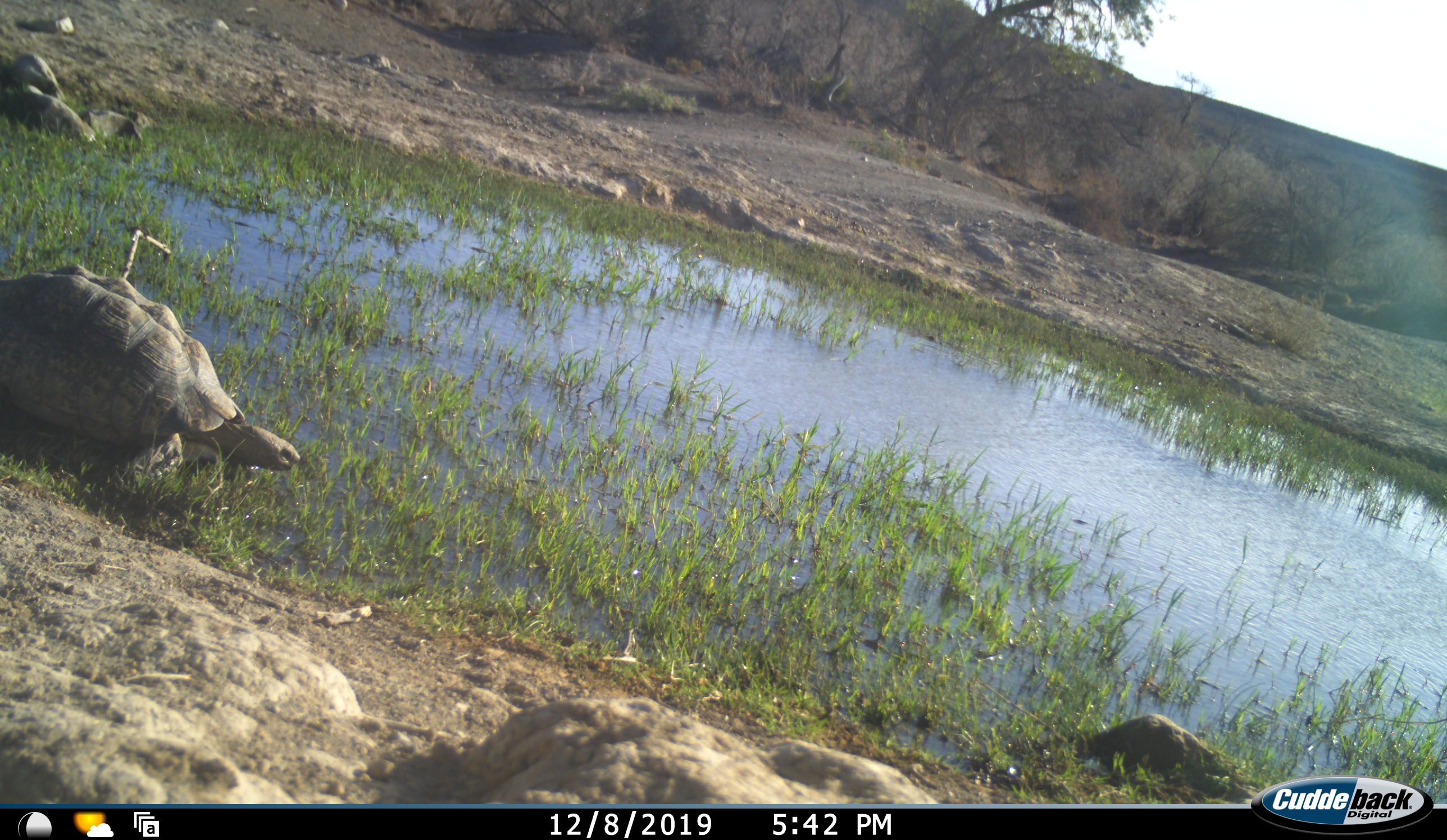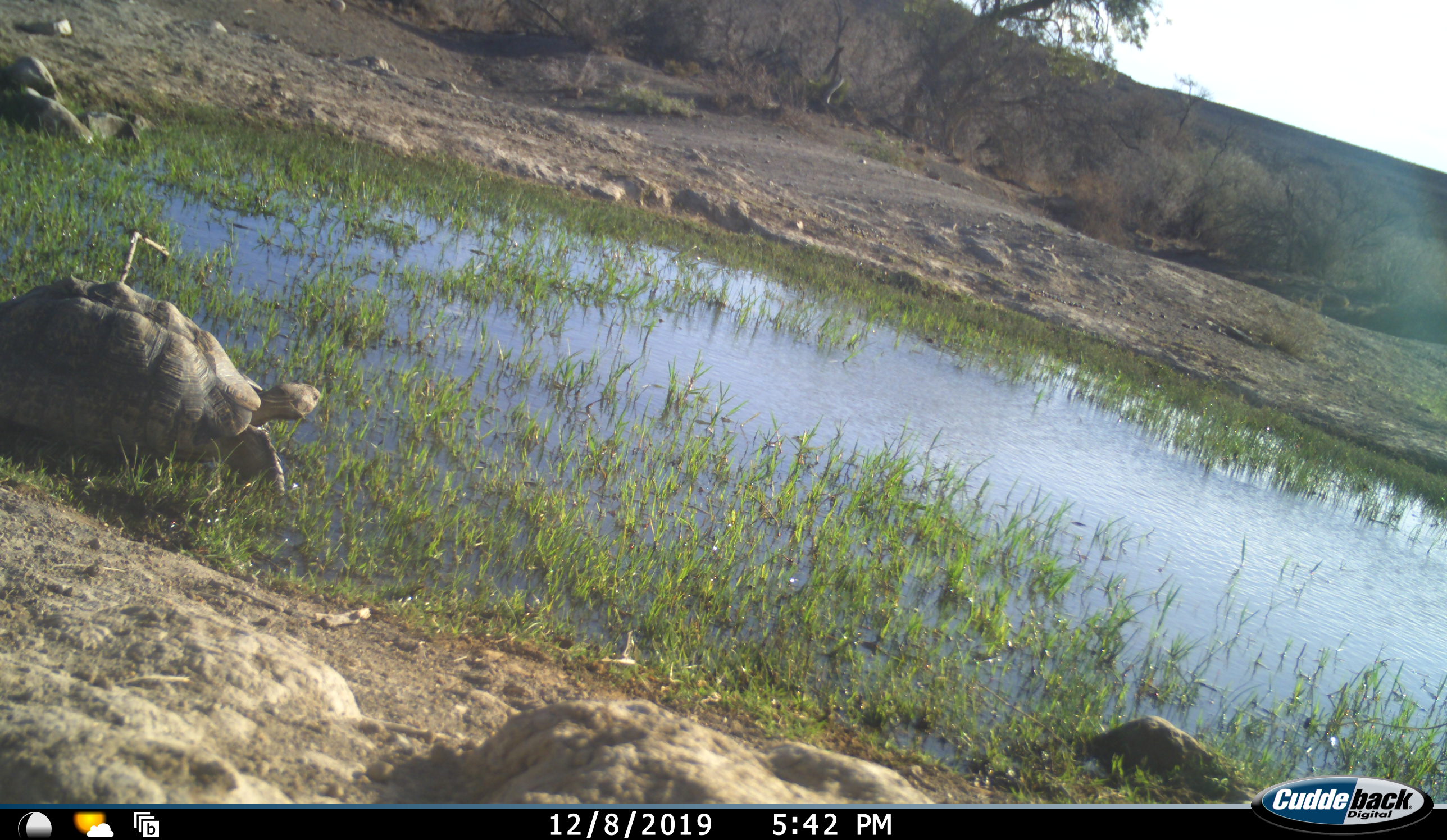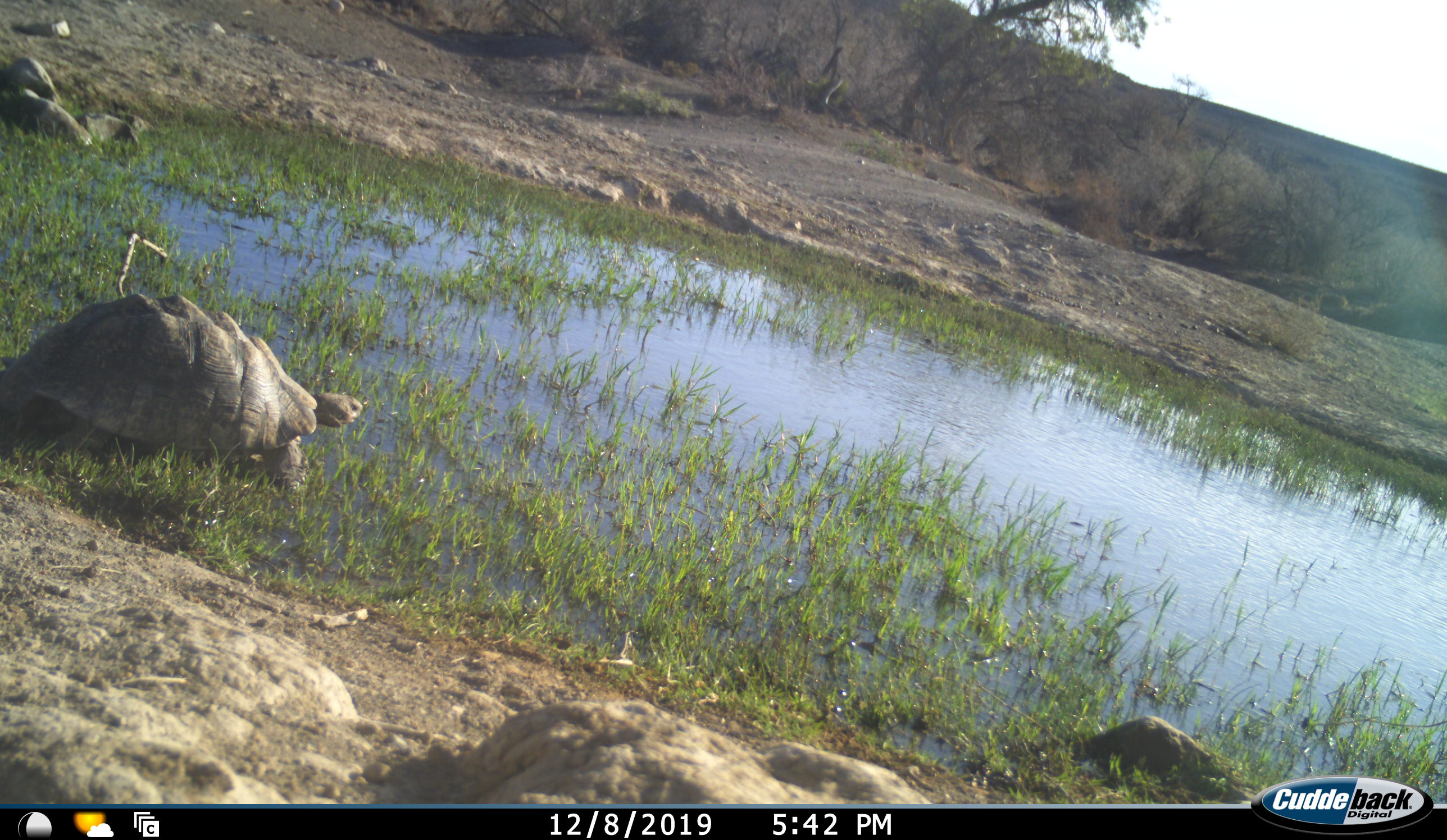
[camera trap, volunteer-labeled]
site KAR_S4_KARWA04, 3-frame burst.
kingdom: Animalia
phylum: Chordata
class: Reptilia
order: Testudines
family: Testudinidae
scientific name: Testudinidae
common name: tortoise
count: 1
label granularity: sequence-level